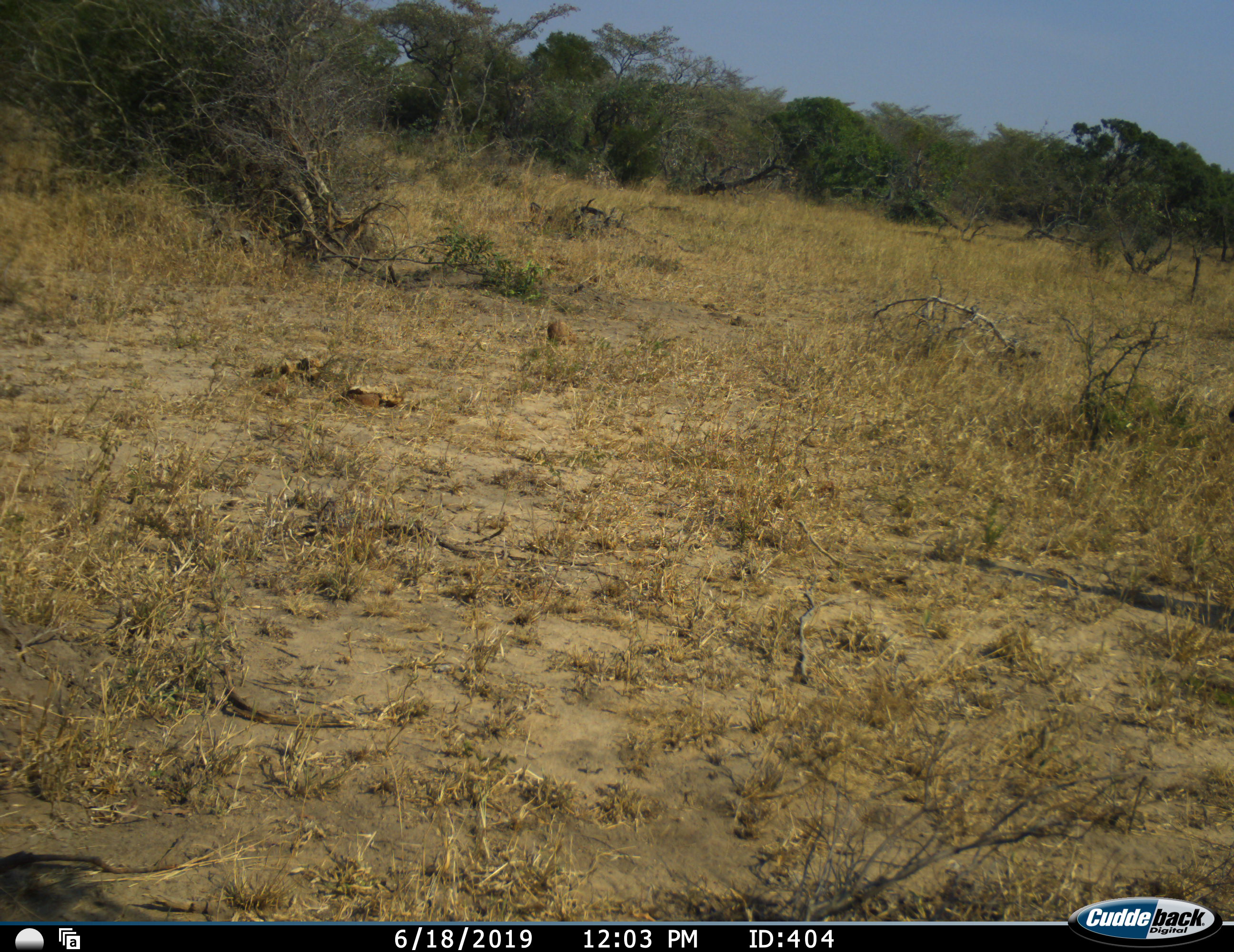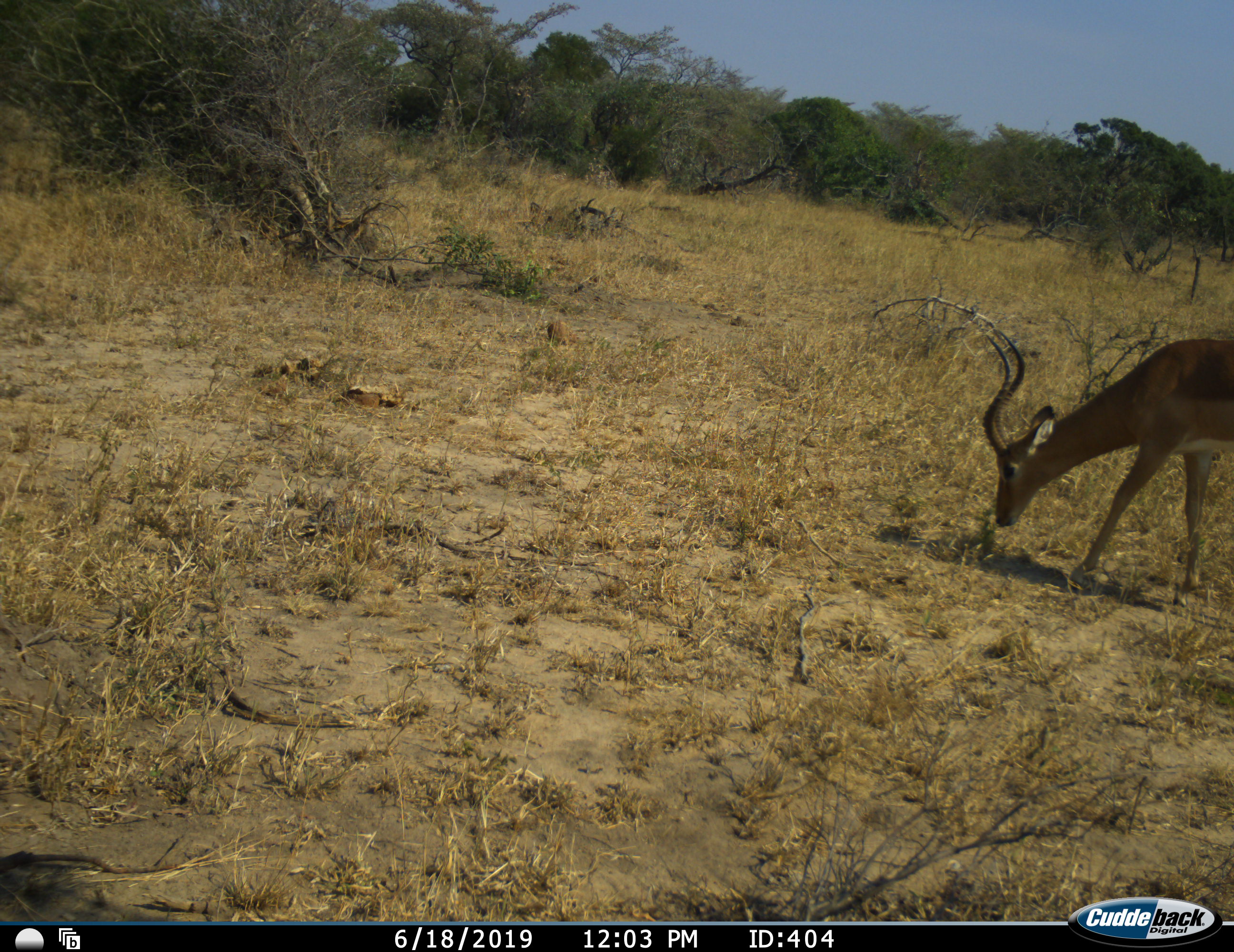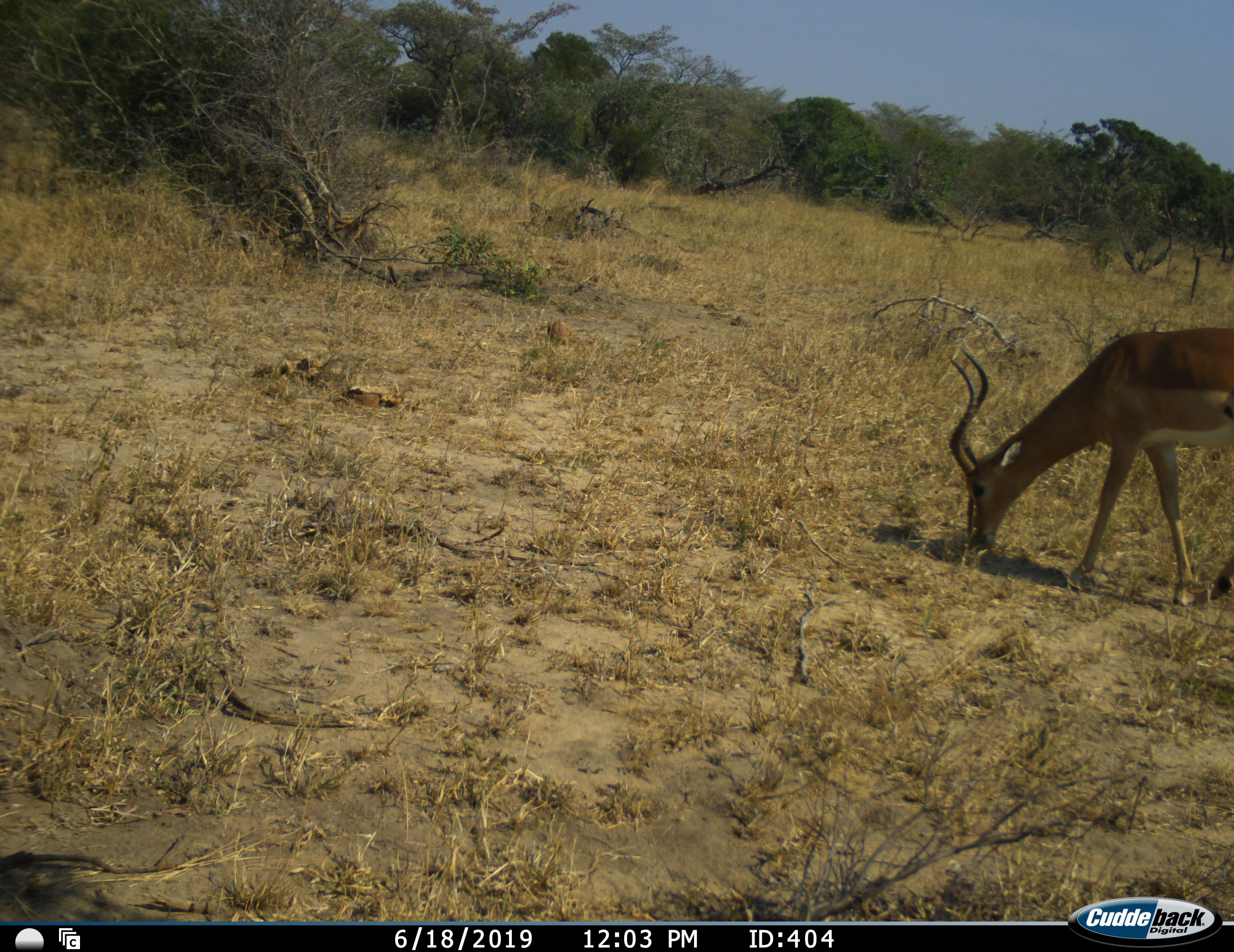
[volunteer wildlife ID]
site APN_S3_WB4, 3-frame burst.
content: unidentified animal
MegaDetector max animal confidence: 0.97